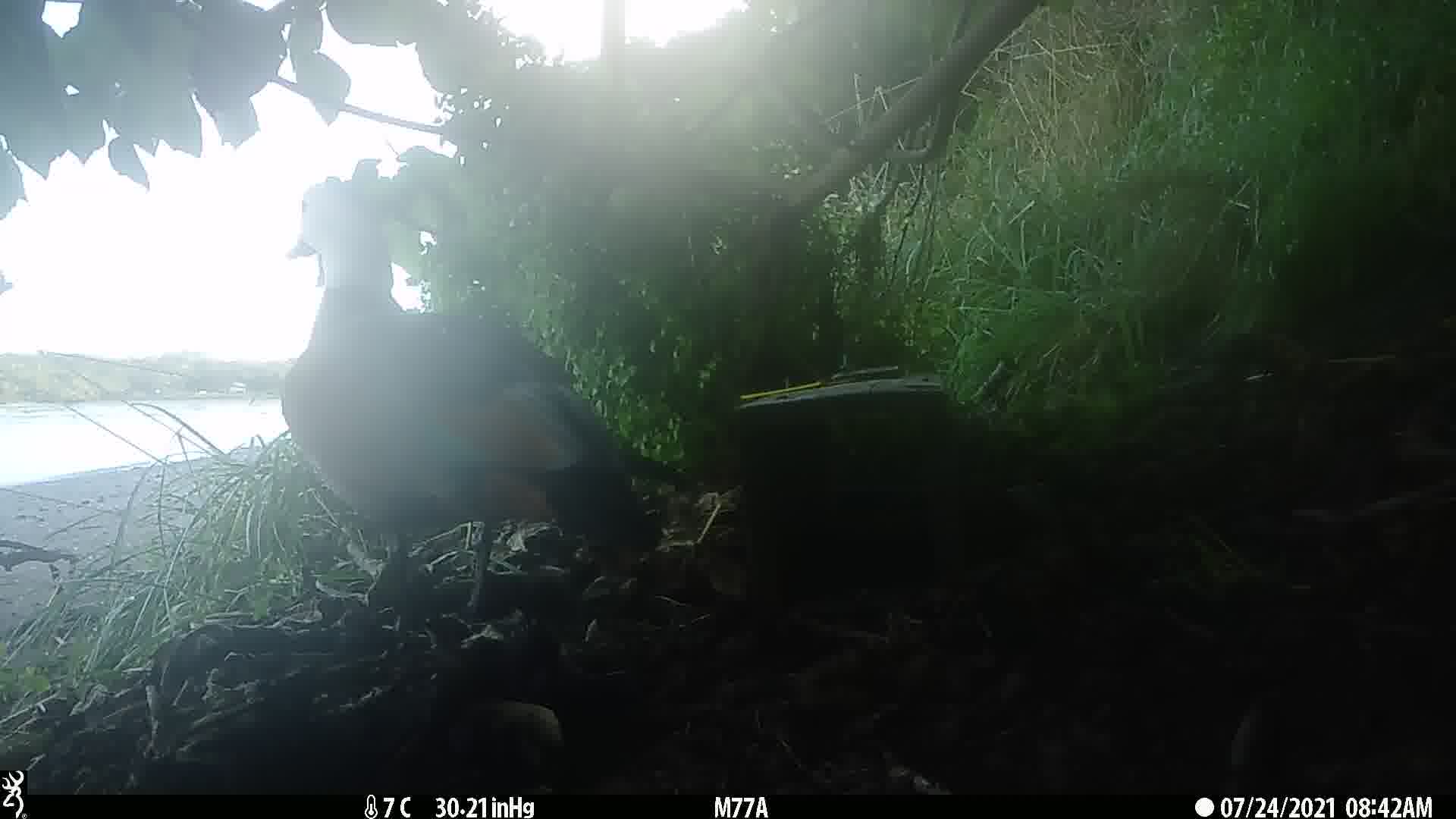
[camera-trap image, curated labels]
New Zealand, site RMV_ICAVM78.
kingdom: Animalia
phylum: Chordata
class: Aves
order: Anseriformes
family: Anatidae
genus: Tadorna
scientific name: Tadorna variegata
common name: paradise shelduck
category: paradise duck